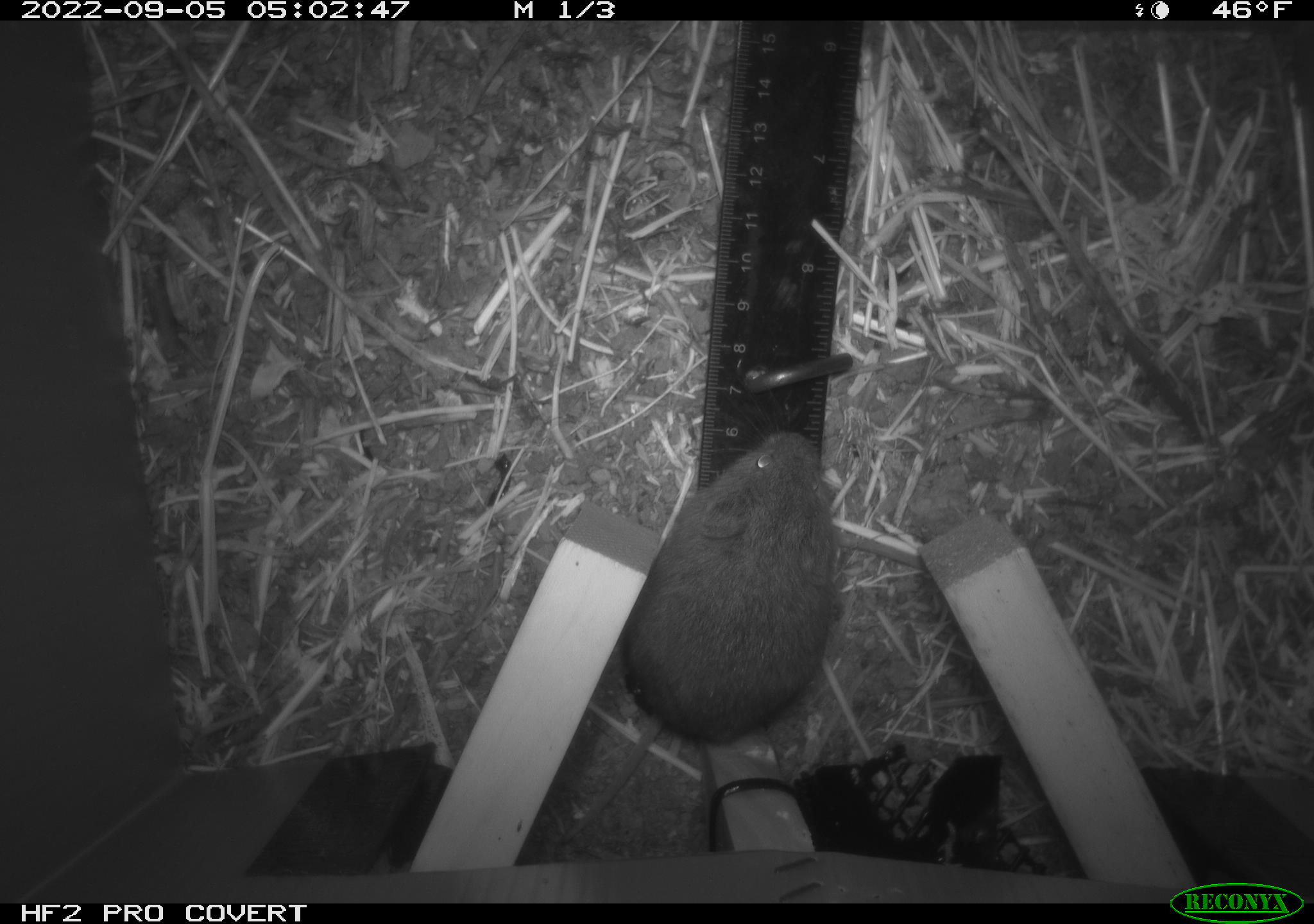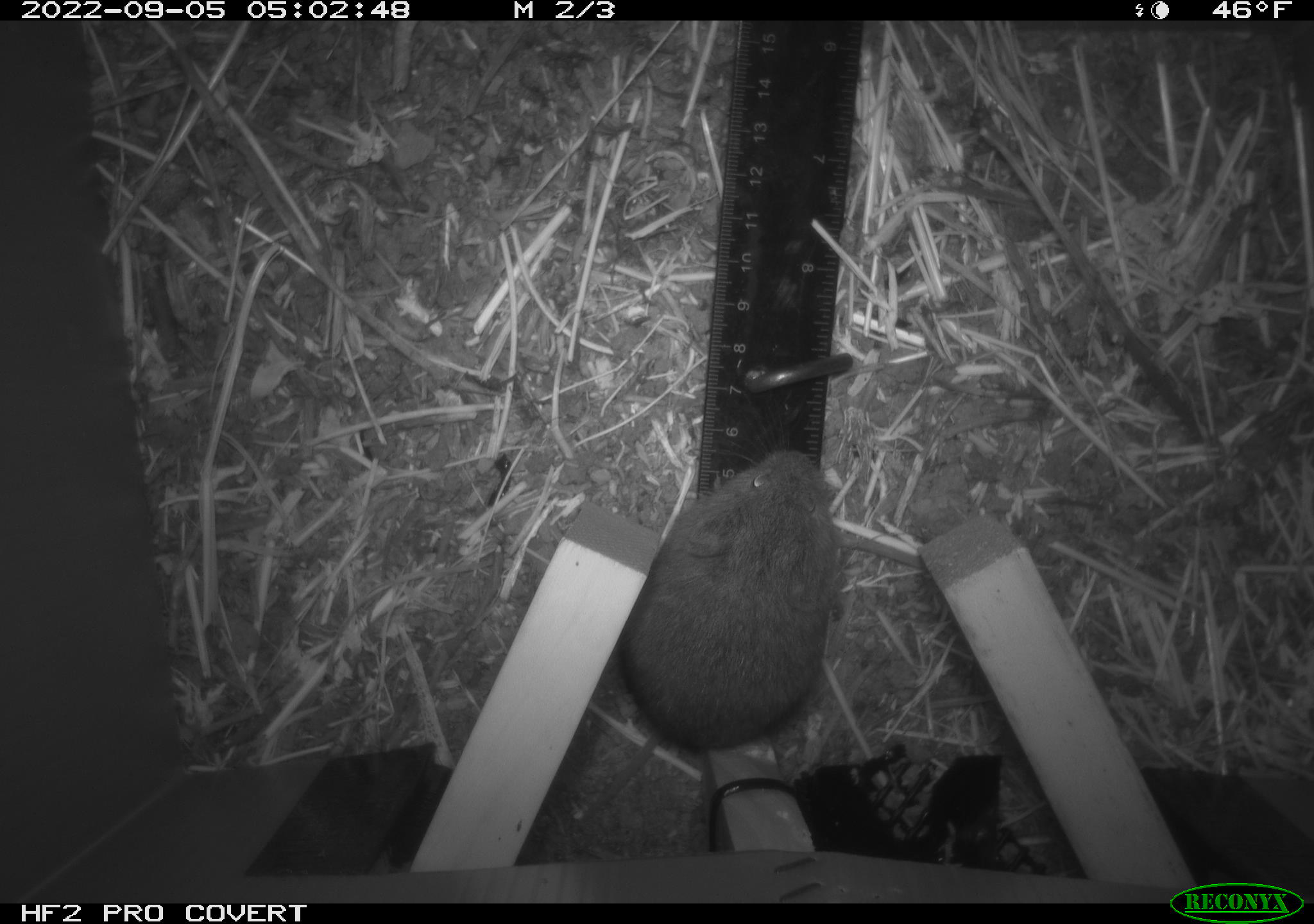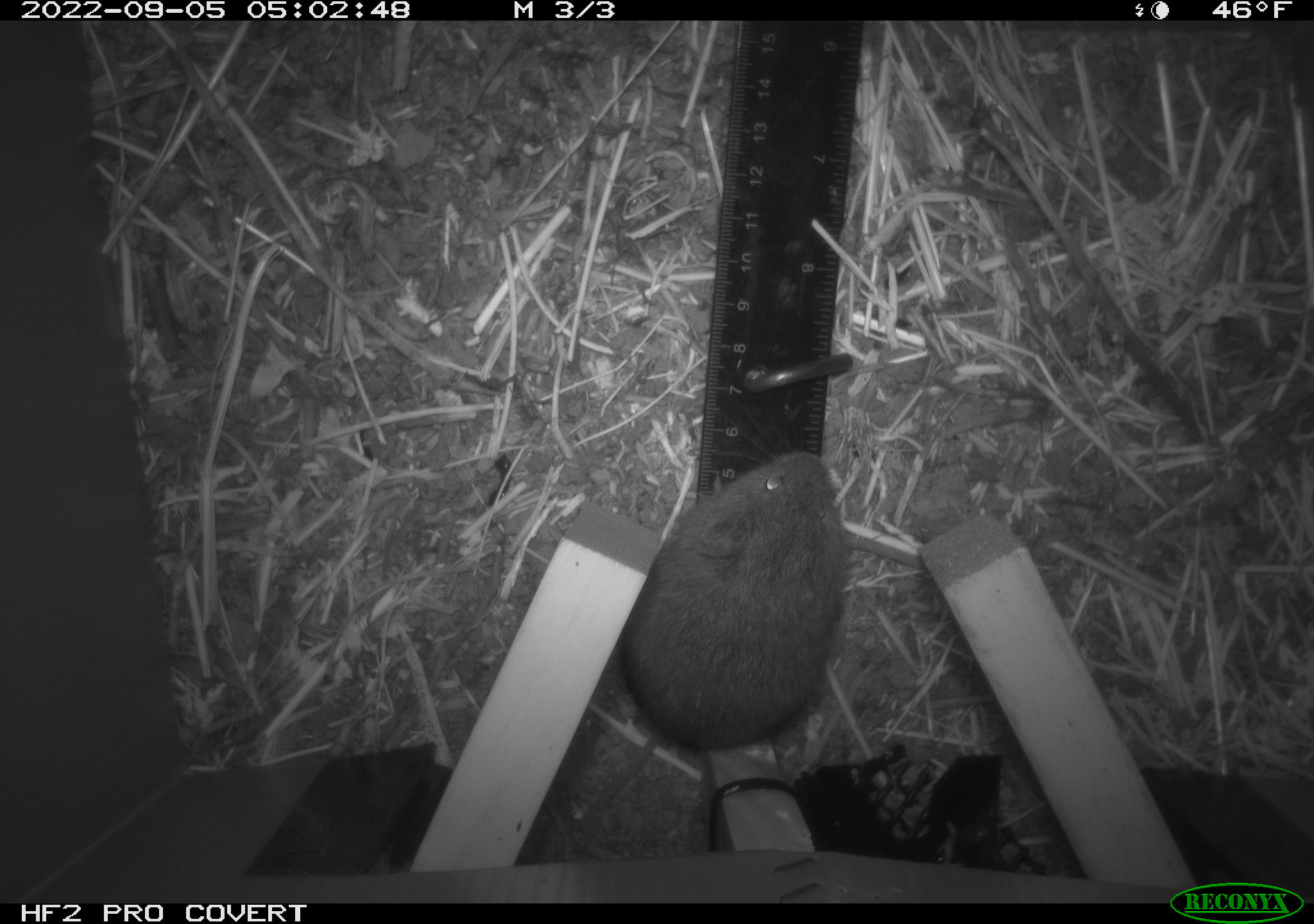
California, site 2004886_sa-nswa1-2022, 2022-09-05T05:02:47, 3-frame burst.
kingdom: Animalia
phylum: Chordata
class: Mammalia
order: Rodentia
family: Cricetidae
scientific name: Cricetidae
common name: hamsters, voles, lemmings, and allies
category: cricetidae family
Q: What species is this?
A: Cricetidae family (hamsters, voles, lemmings, and allies) (Cricetidae).